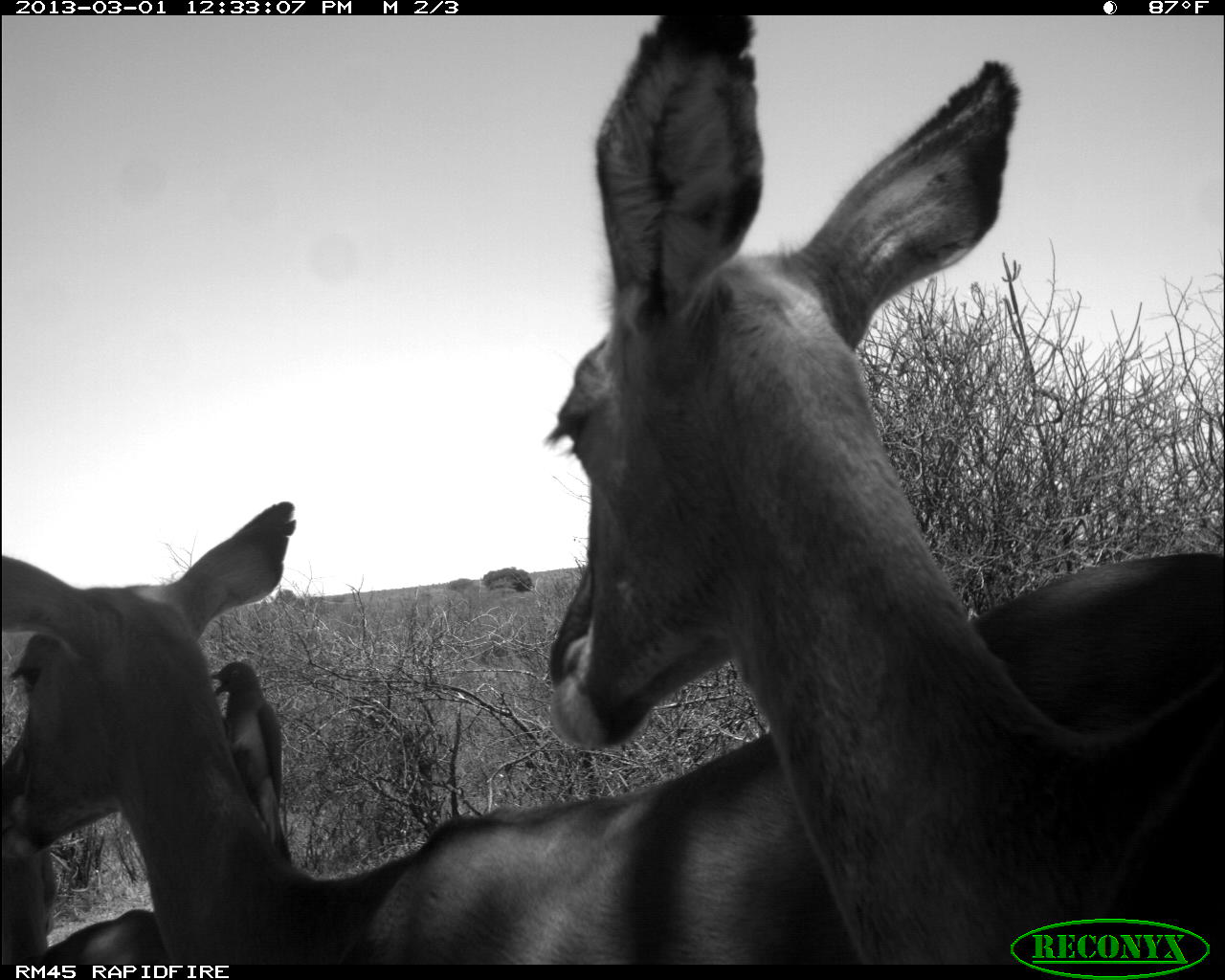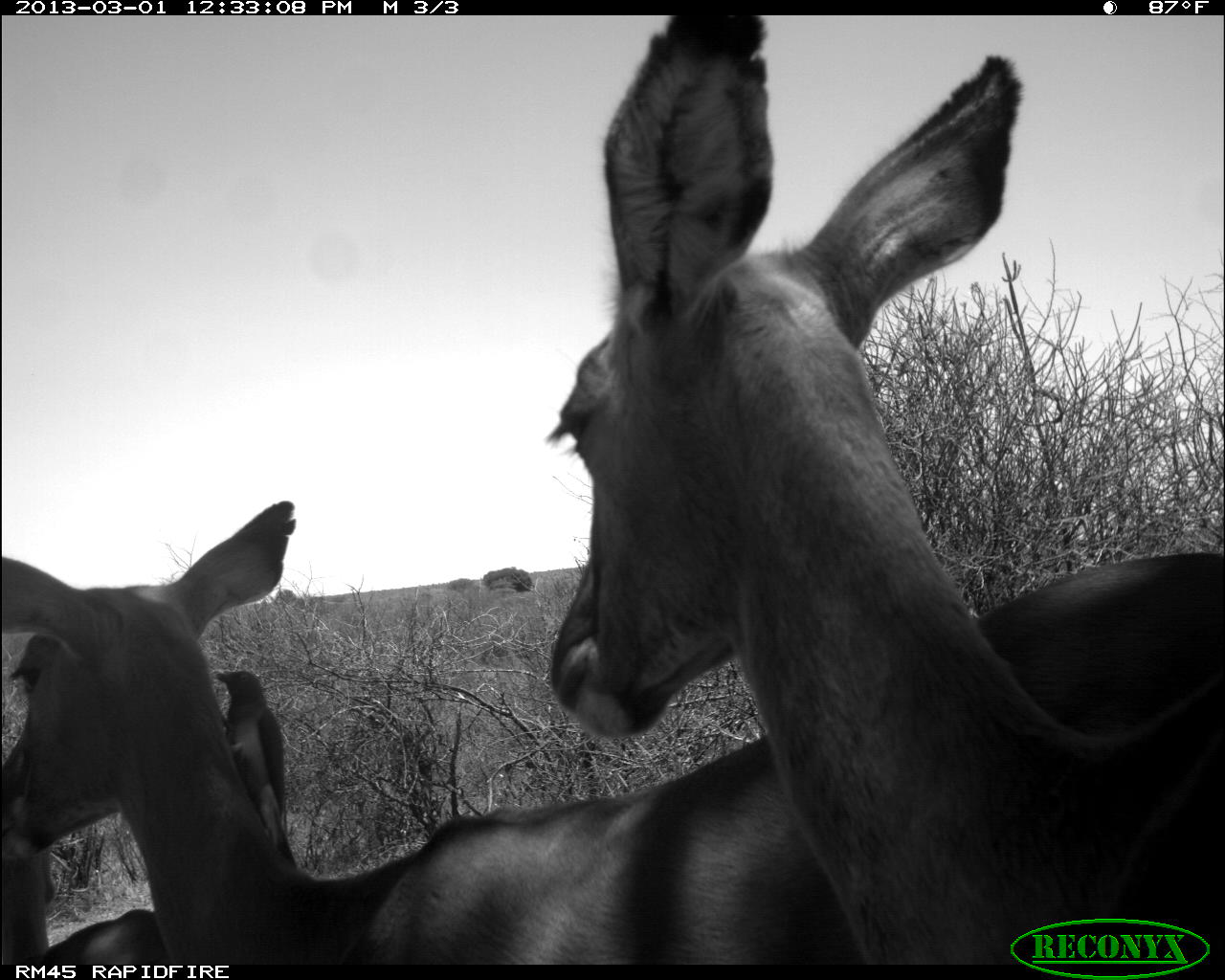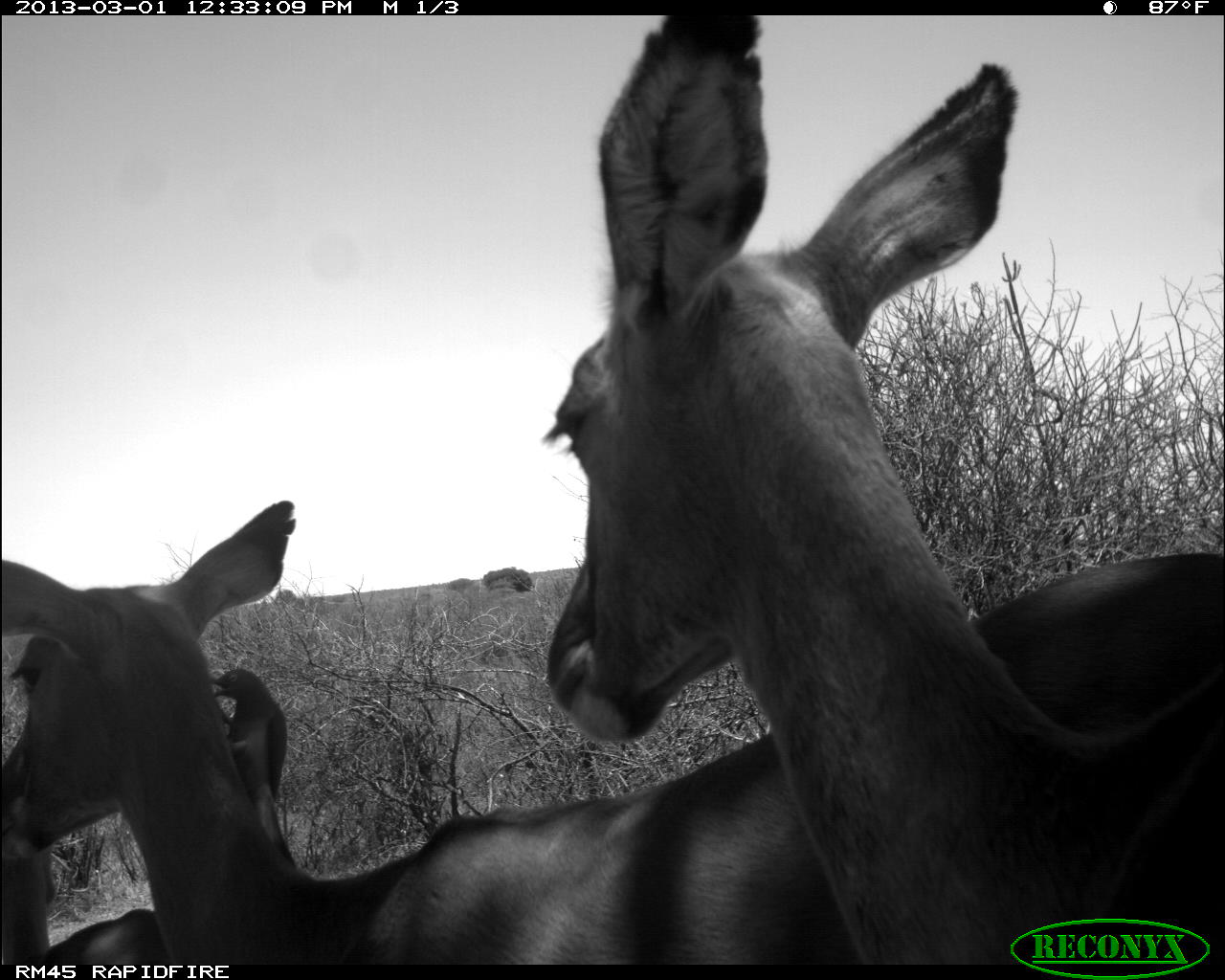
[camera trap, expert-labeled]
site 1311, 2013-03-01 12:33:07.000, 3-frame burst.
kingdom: Animalia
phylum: Chordata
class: Mammalia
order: Artiodactyla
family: Bovidae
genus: Aepyceros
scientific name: Aepyceros melampus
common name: impala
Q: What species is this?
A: Aepyceros melampus (impala).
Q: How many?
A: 3.